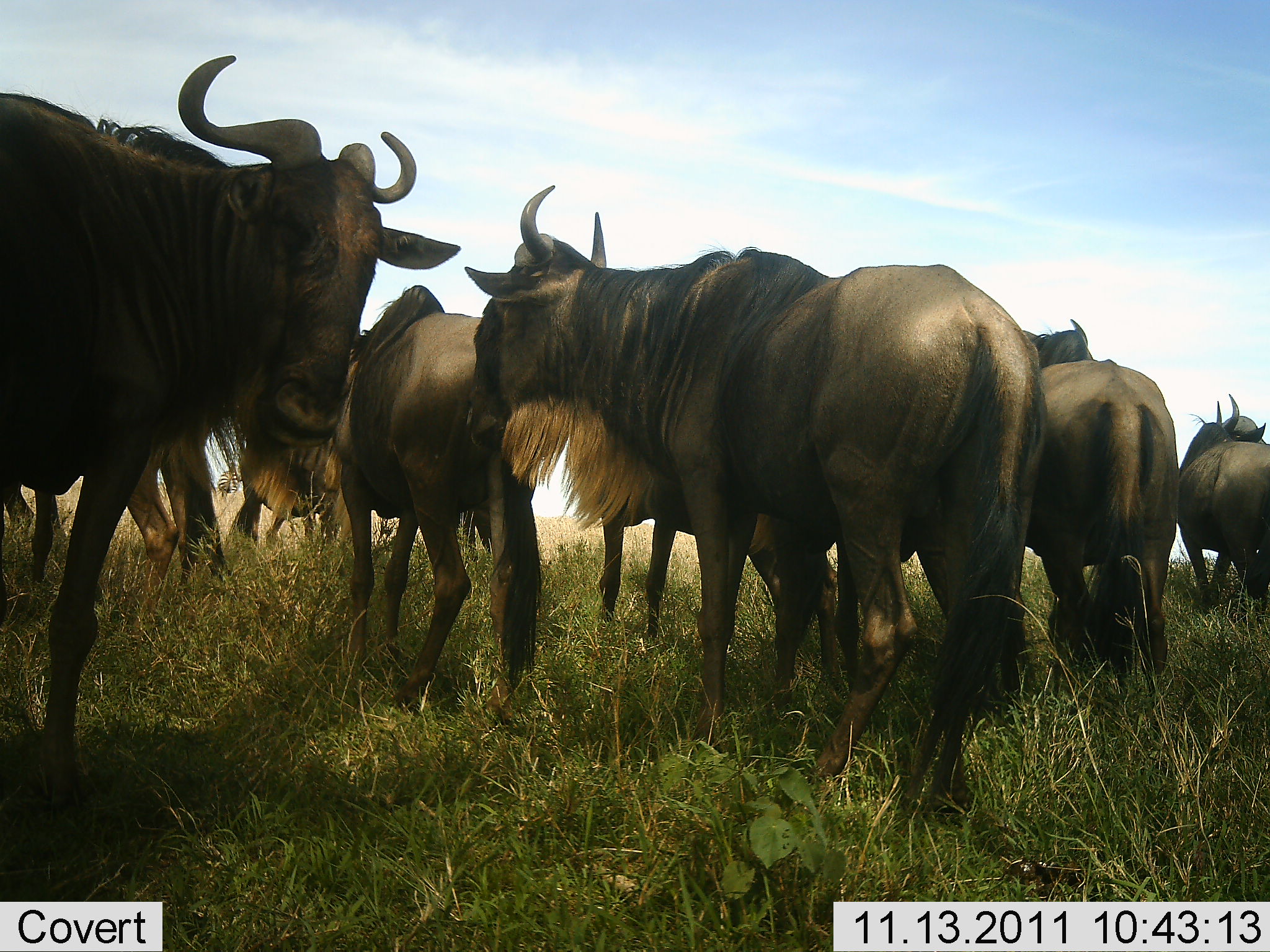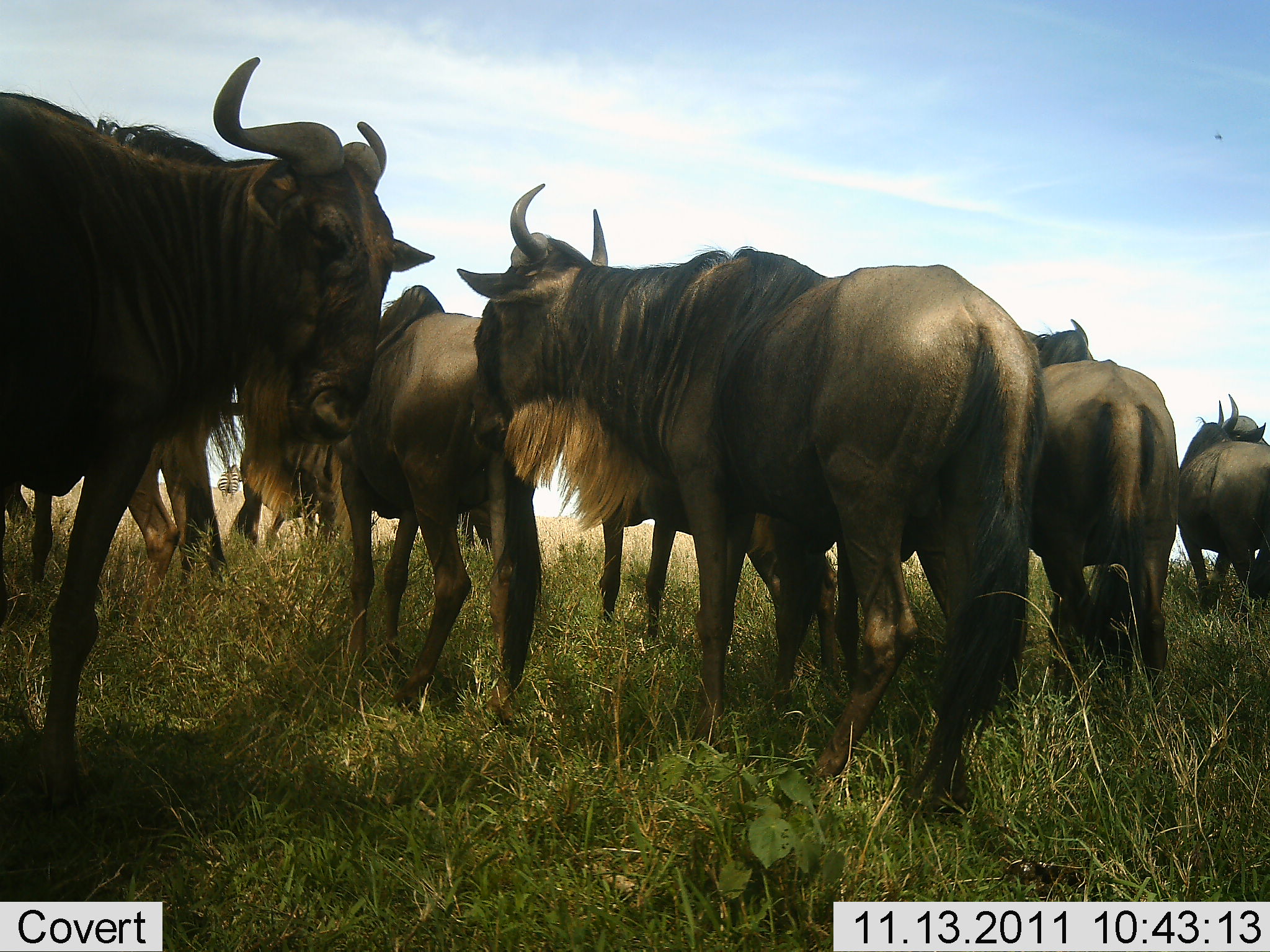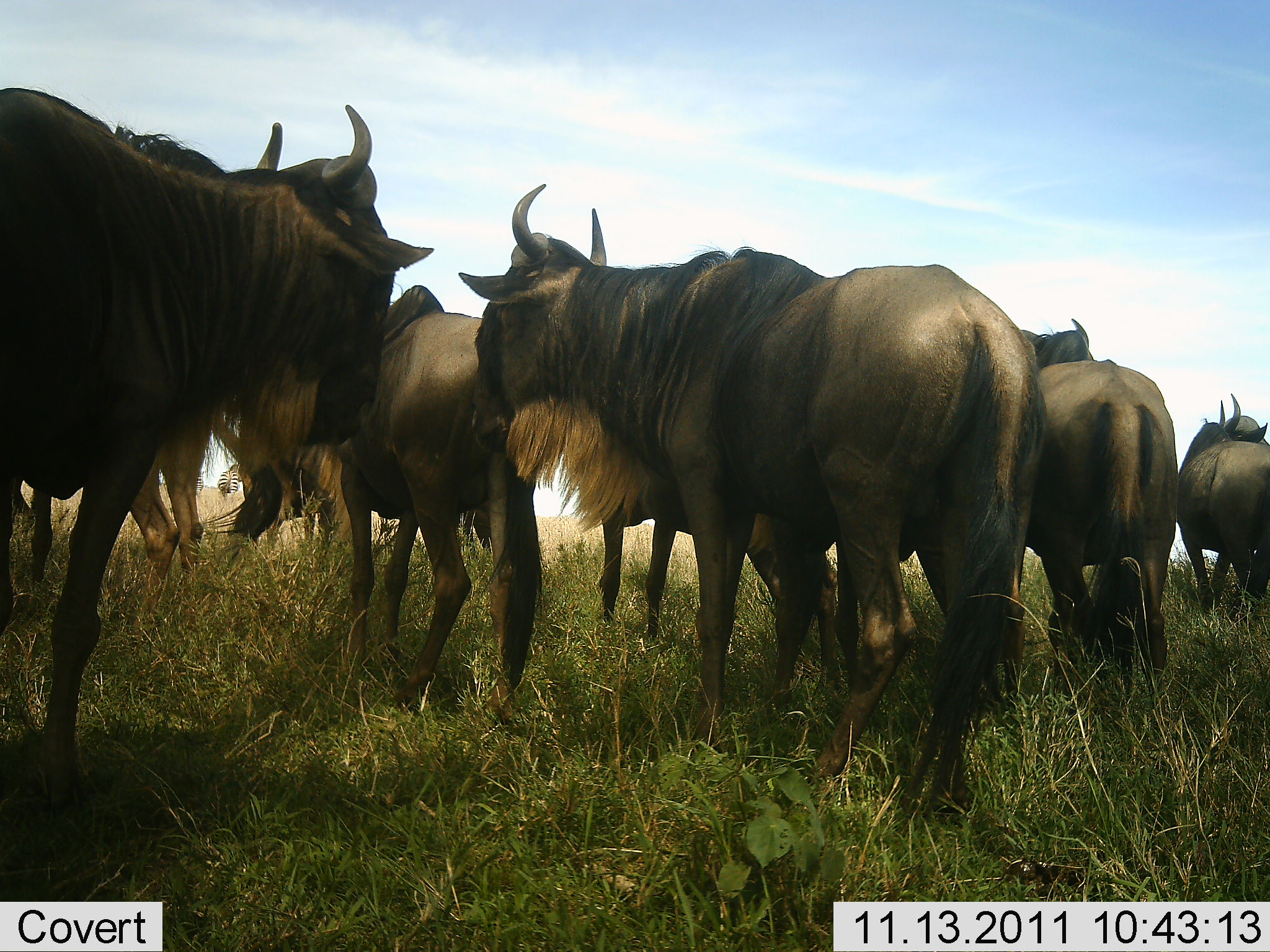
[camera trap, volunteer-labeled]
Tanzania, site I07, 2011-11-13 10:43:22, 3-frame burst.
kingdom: Animalia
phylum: Chordata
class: Mammalia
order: Artiodactyla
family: Bovidae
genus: Connochaetes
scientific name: Connochaetes taurinus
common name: blue wildebeest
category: wildebeest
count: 8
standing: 100%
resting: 0%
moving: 0%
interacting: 18%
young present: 0%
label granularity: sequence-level